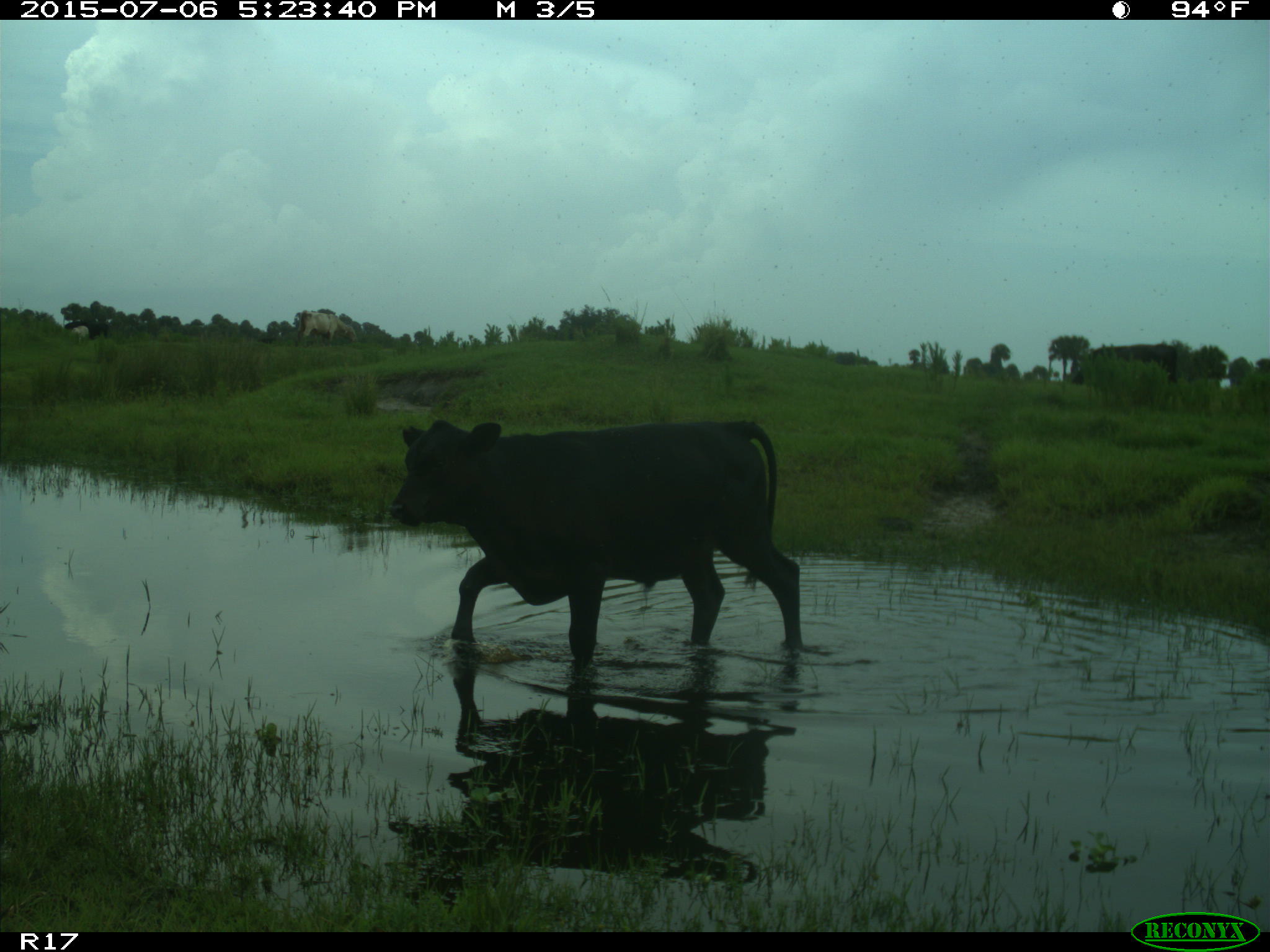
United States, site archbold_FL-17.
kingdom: Animalia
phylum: Chordata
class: Mammalia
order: Artiodactyla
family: Bovidae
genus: Bos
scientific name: Bos taurus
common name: domestic cow